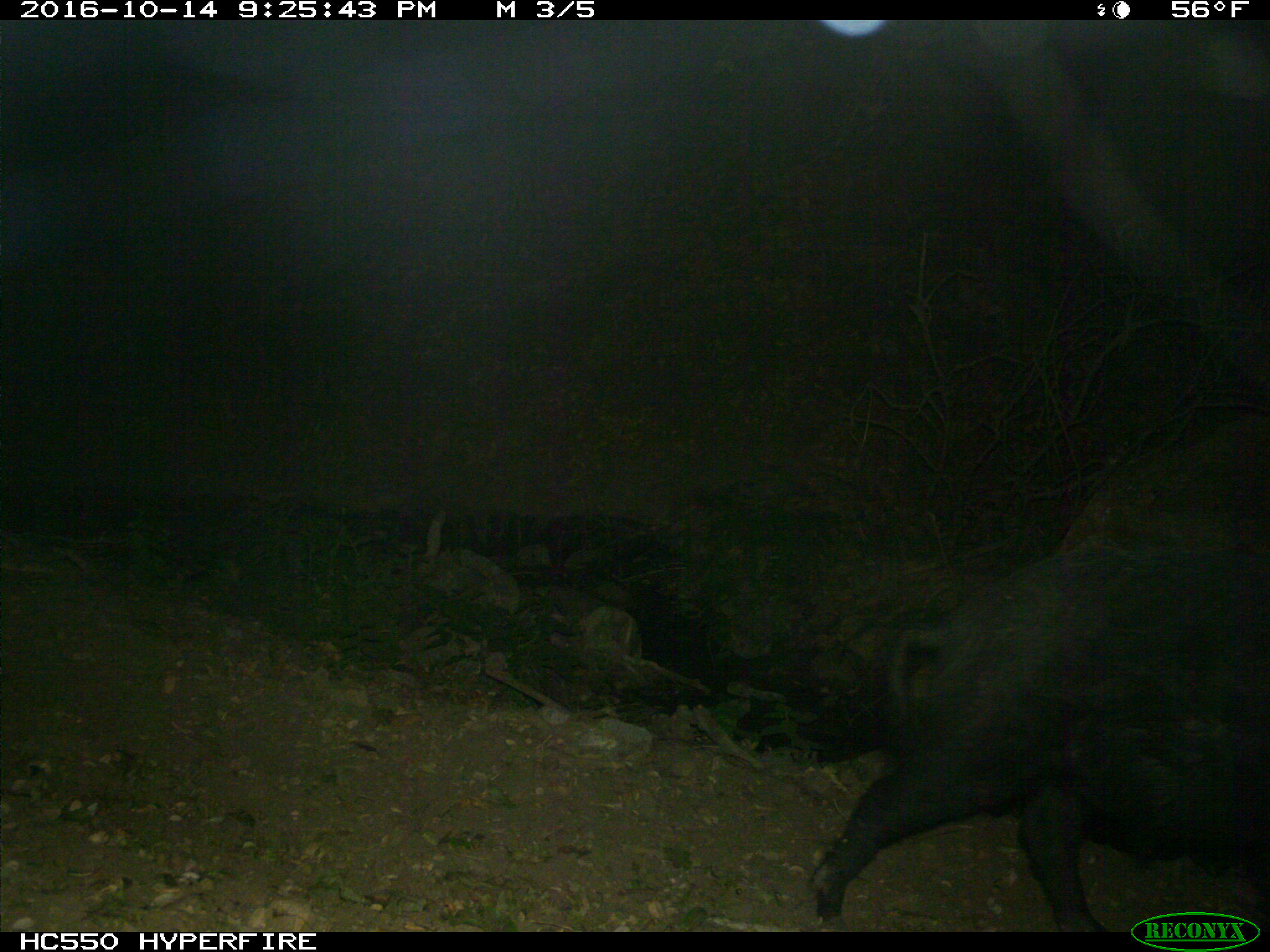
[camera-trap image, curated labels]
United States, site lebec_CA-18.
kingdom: Animalia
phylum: Chordata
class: Mammalia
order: Artiodactyla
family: Suidae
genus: Sus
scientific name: Sus scrofa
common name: wild boar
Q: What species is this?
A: Sus scrofa (wild boar).